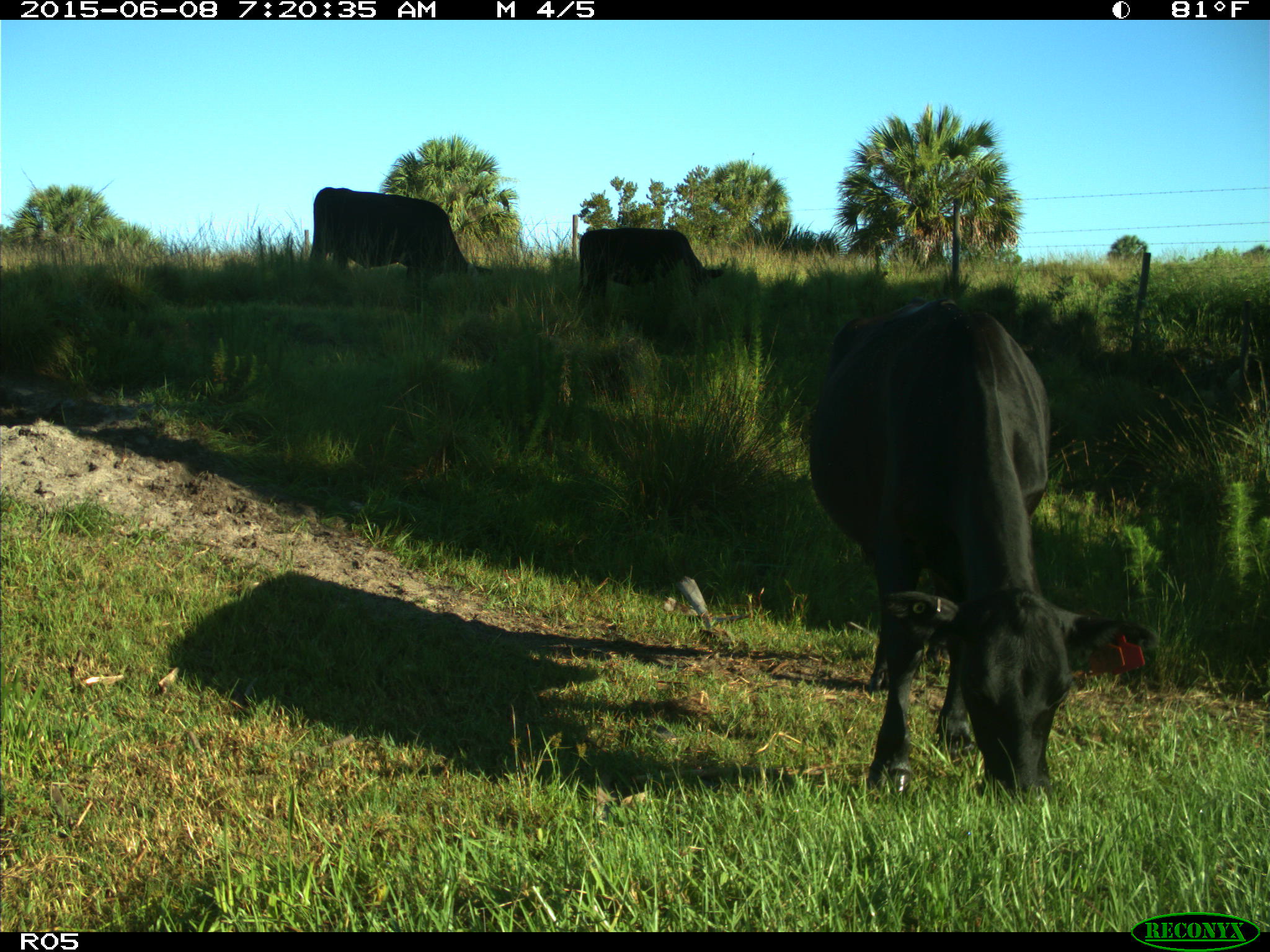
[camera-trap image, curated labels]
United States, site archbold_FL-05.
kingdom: Animalia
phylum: Chordata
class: Mammalia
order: Artiodactyla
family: Bovidae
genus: Bos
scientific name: Bos taurus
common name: domestic cow